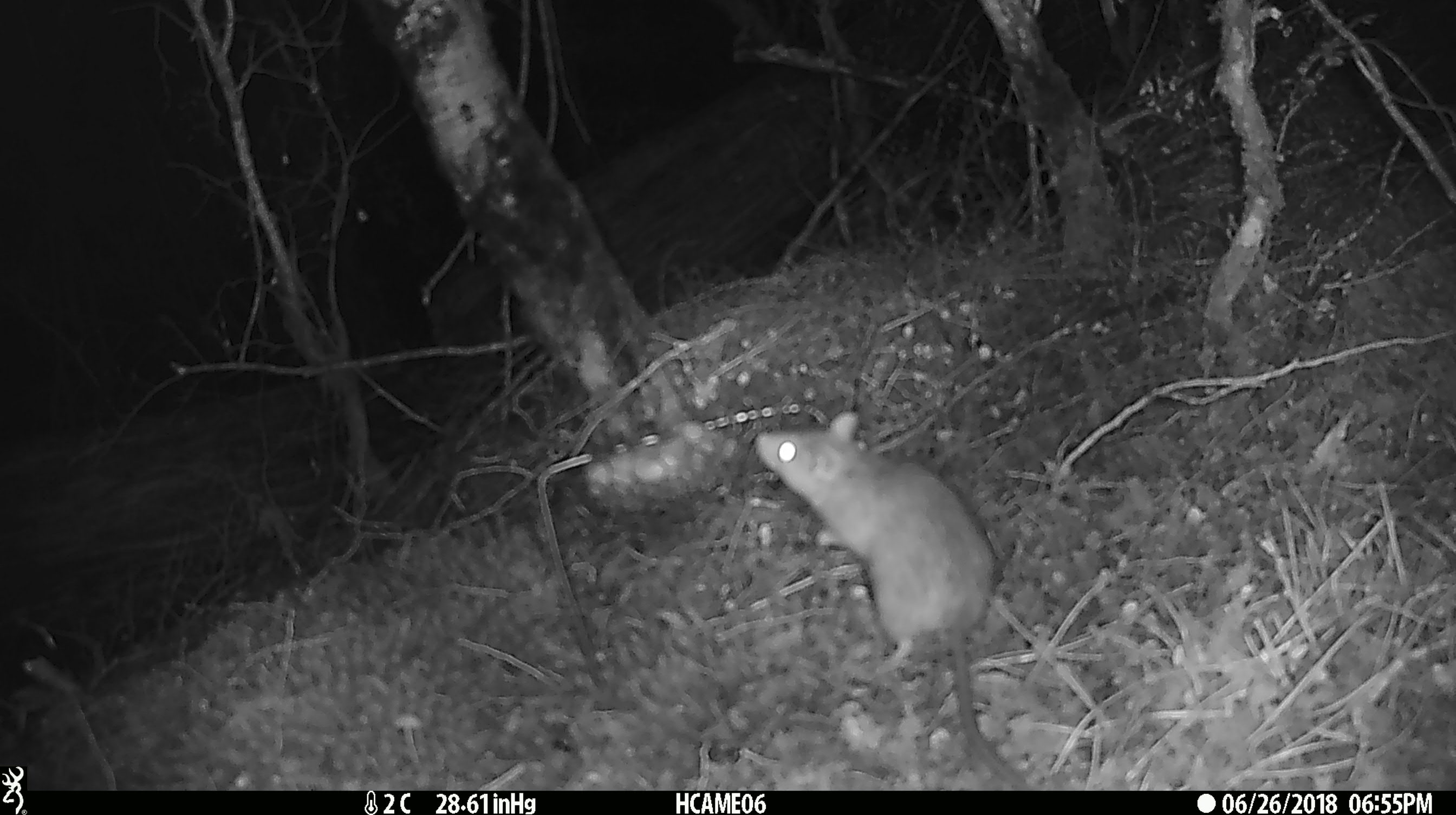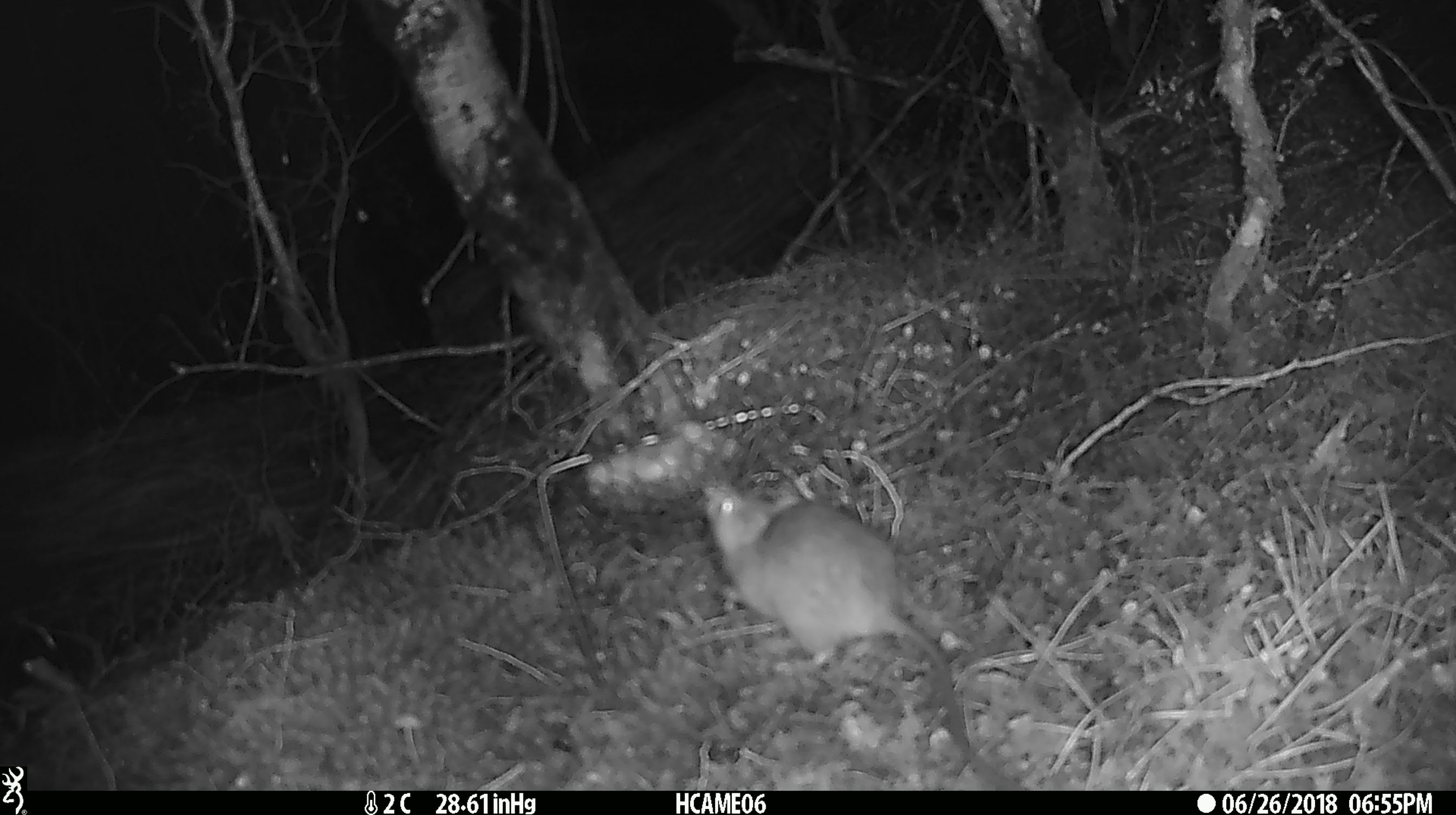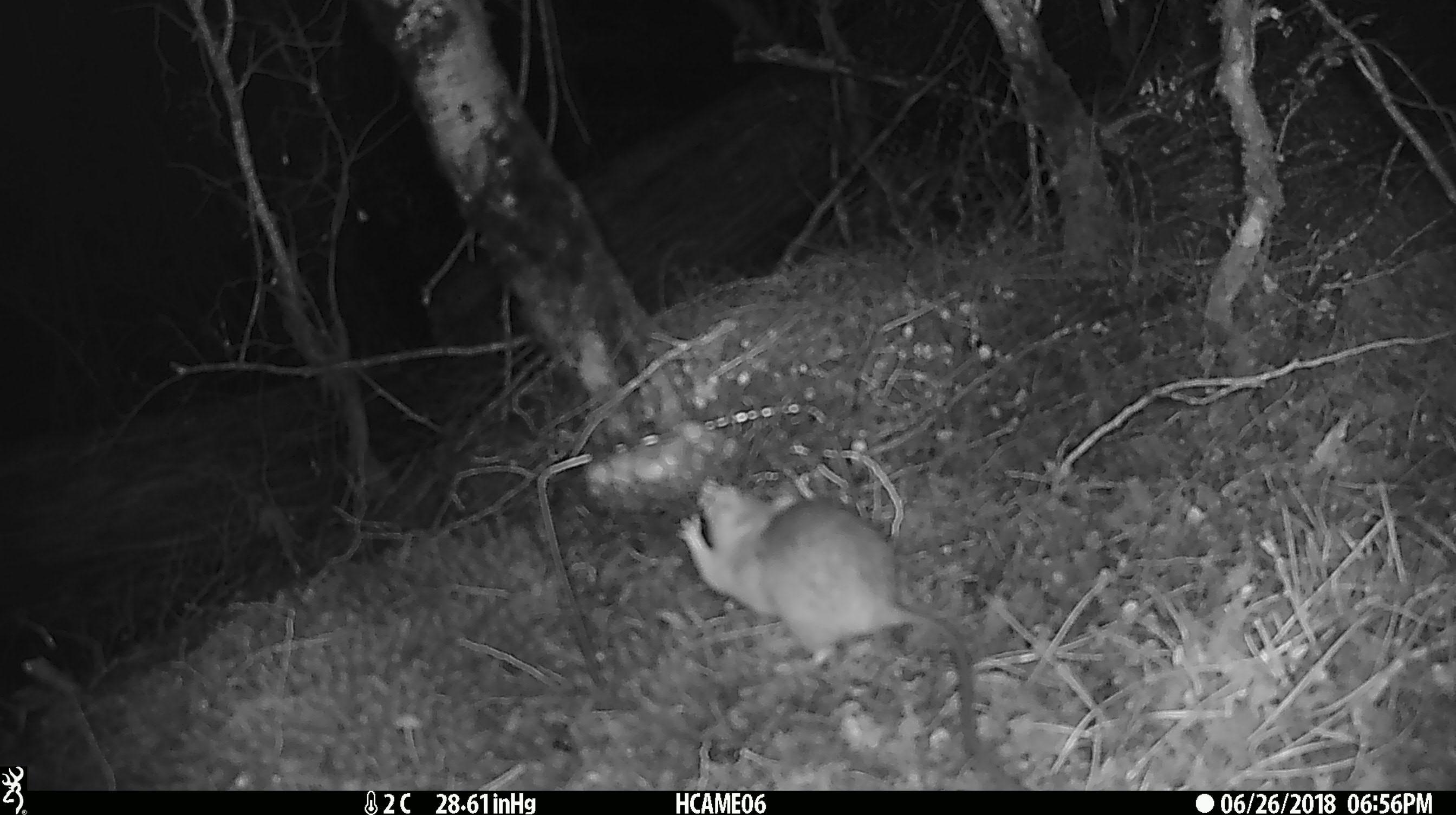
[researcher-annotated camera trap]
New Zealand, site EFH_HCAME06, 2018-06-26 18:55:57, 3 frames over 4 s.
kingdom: Animalia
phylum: Chordata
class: Mammalia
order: Rodentia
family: Muridae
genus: Rattus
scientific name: Rattus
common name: rat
Rat (Rattus).